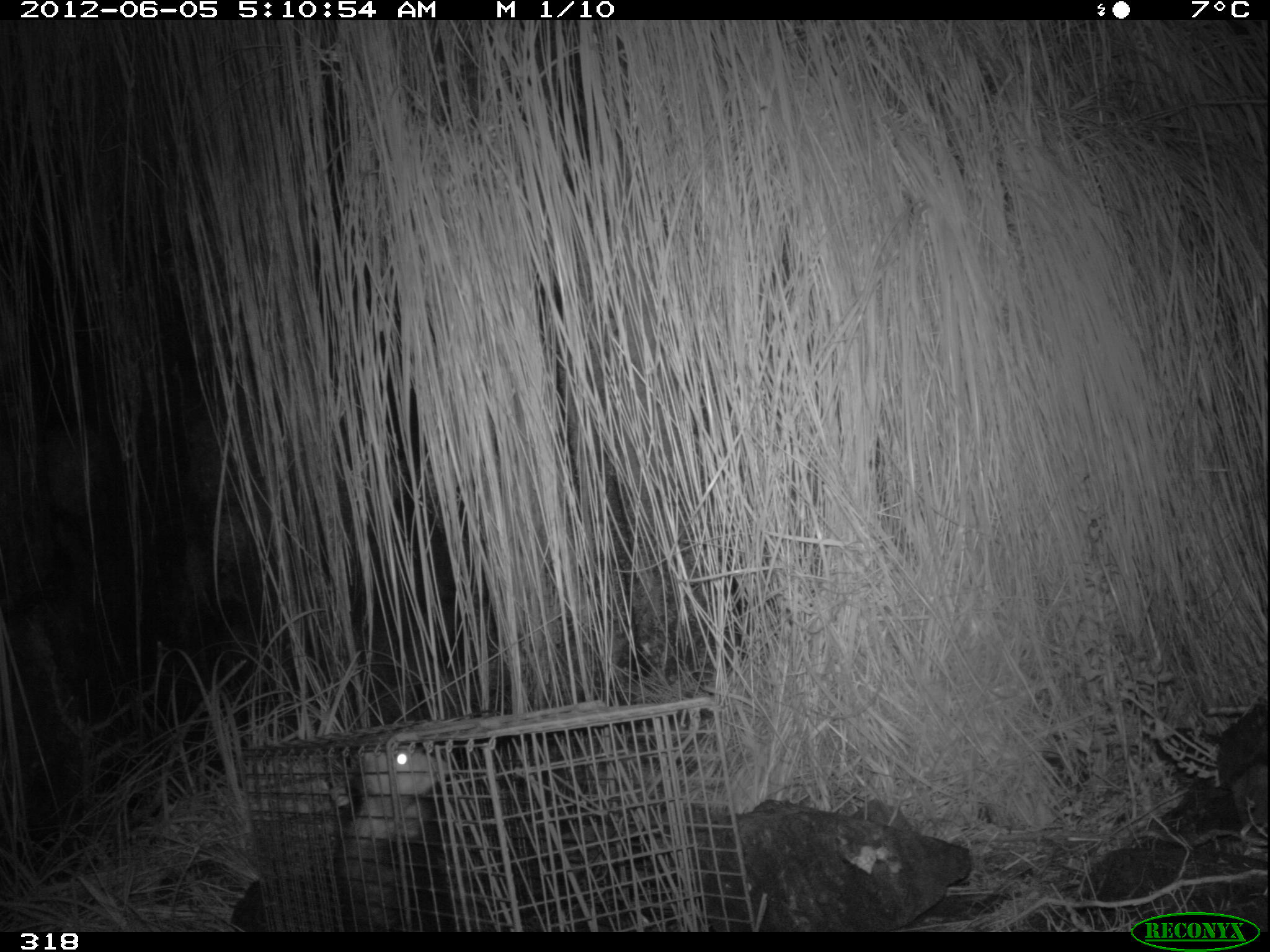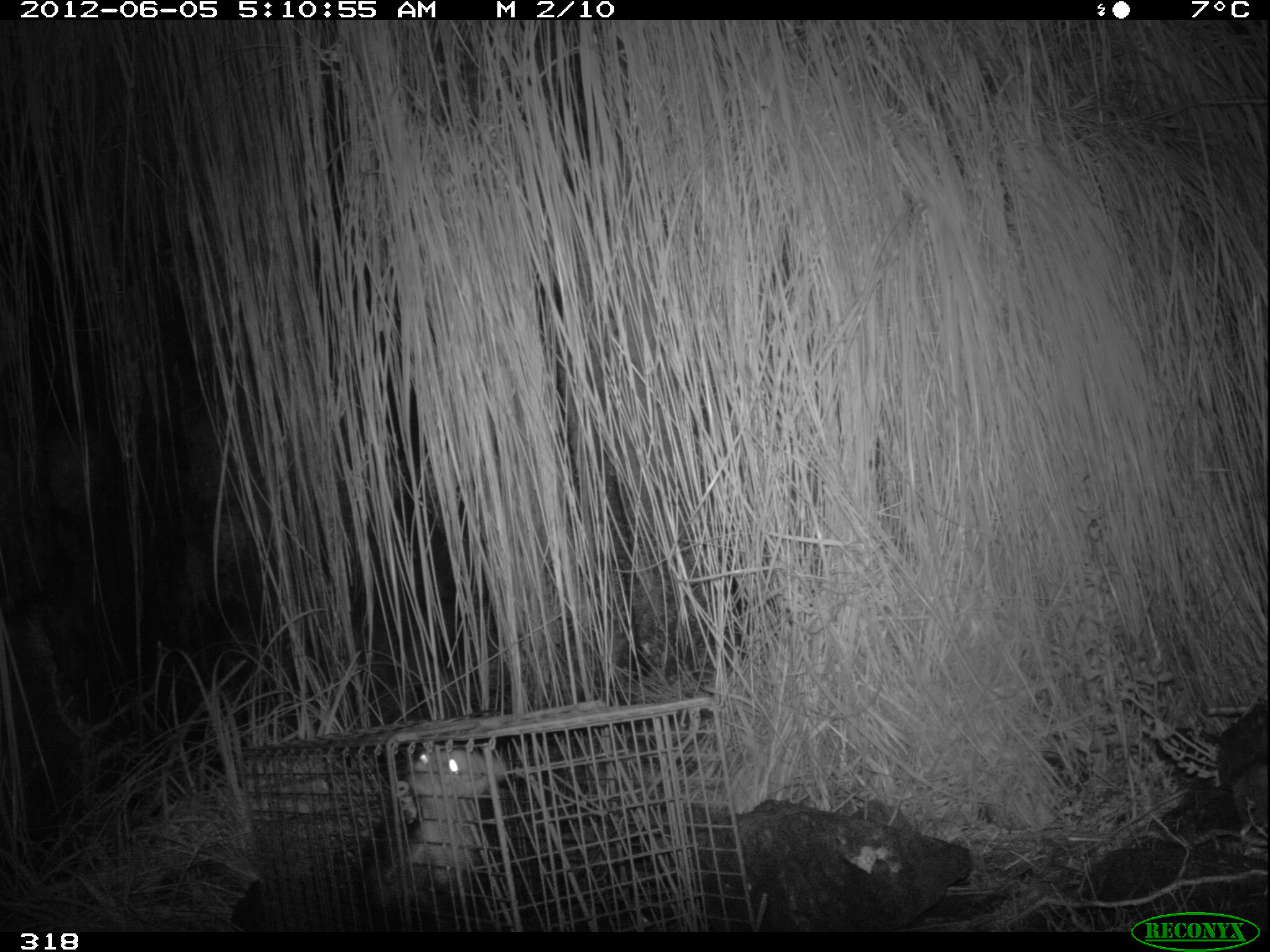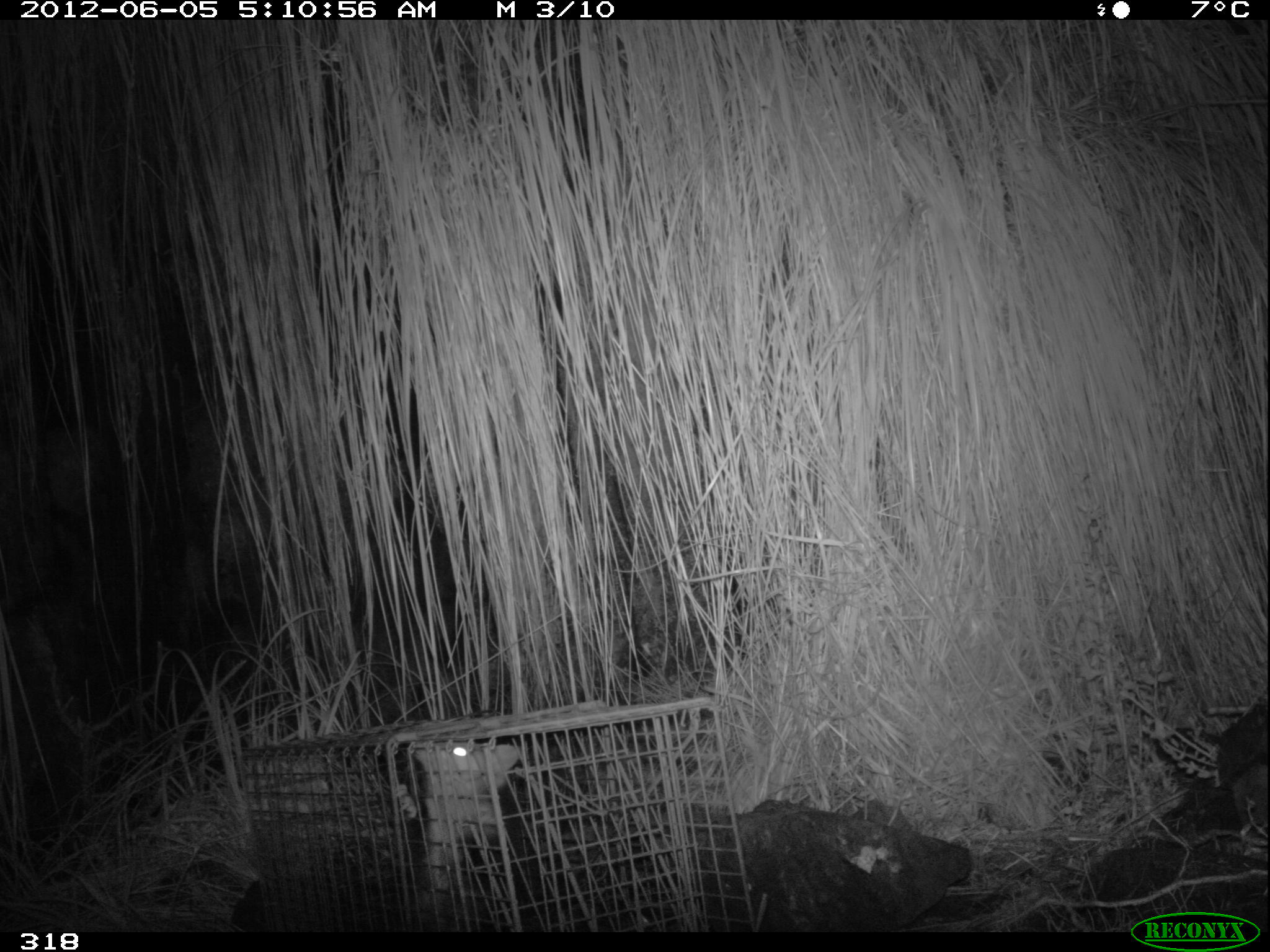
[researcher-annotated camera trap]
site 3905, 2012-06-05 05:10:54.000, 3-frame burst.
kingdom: Animalia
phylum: Chordata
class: Mammalia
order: Didelphimorphia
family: Didelphidae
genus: Didelphis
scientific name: Didelphis pernigra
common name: andean white-eared opossum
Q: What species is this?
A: Didelphis pernigra (andean white-eared opossum).